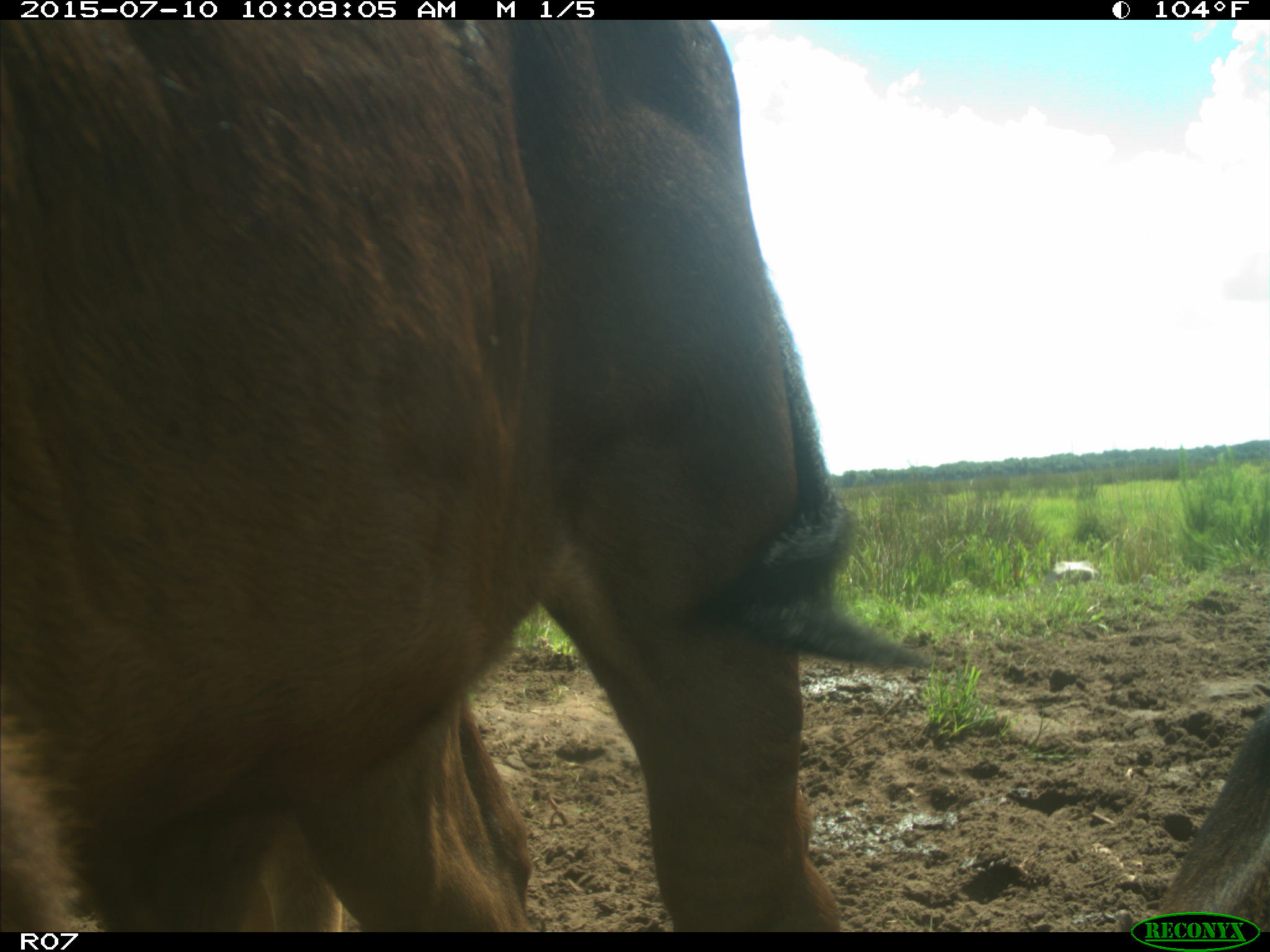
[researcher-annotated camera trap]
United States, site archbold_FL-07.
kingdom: Animalia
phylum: Chordata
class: Mammalia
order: Artiodactyla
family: Bovidae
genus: Bos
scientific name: Bos taurus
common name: domestic cow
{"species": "Bos taurus (domestic cow)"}